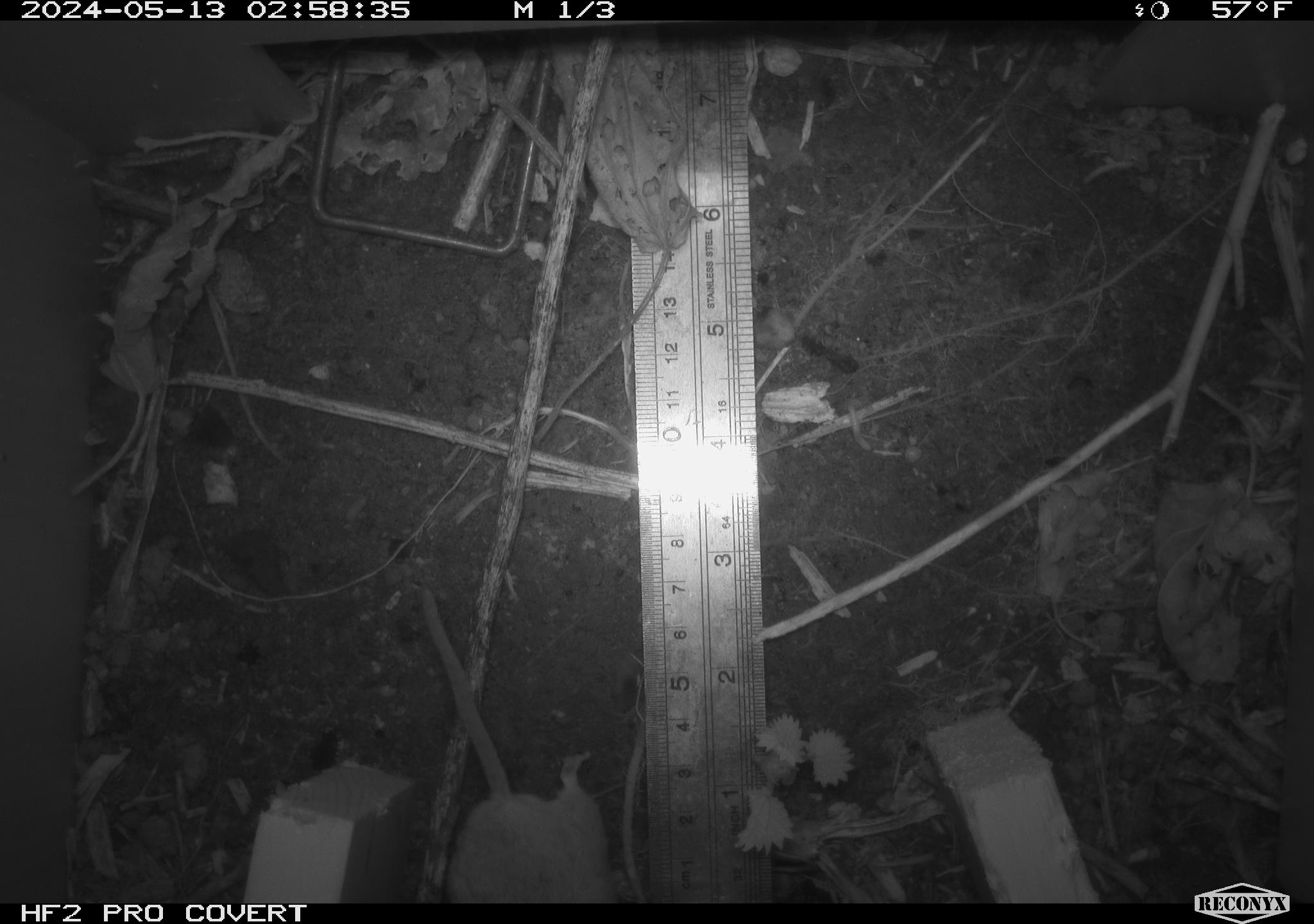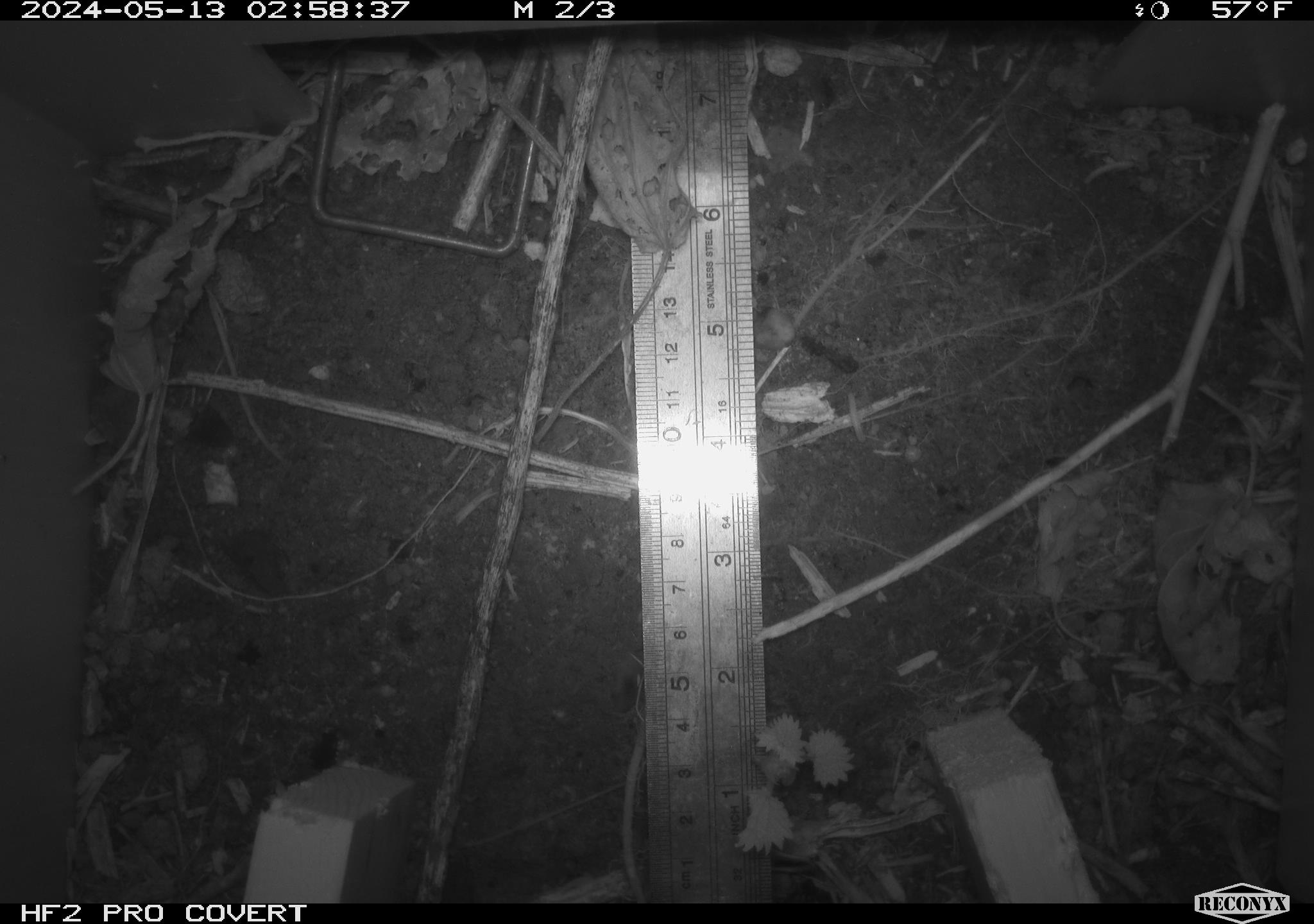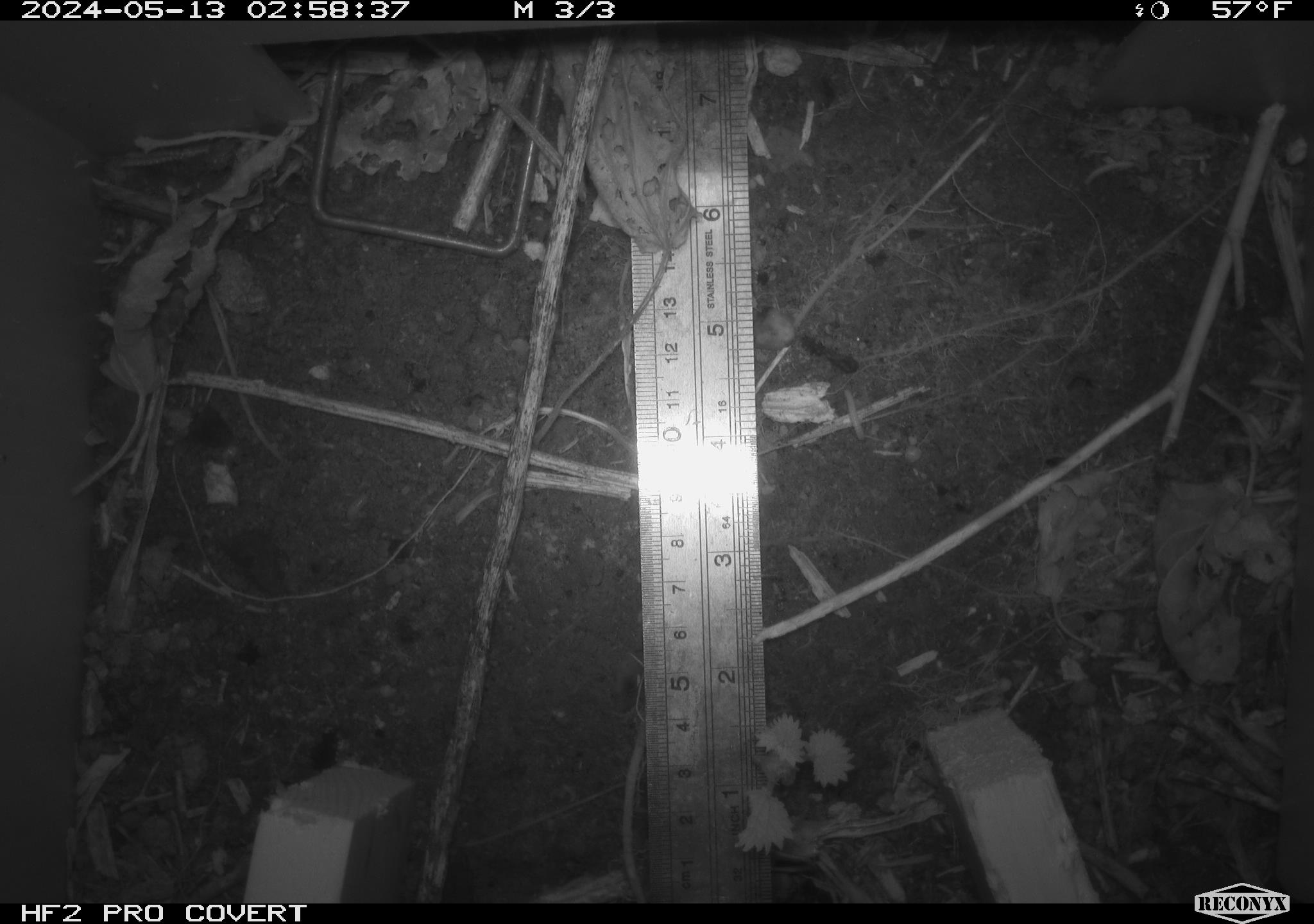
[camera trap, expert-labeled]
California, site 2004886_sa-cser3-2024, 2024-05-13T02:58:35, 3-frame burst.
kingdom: Animalia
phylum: Chordata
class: Mammalia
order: Rodentia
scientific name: Rodentia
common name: rodent